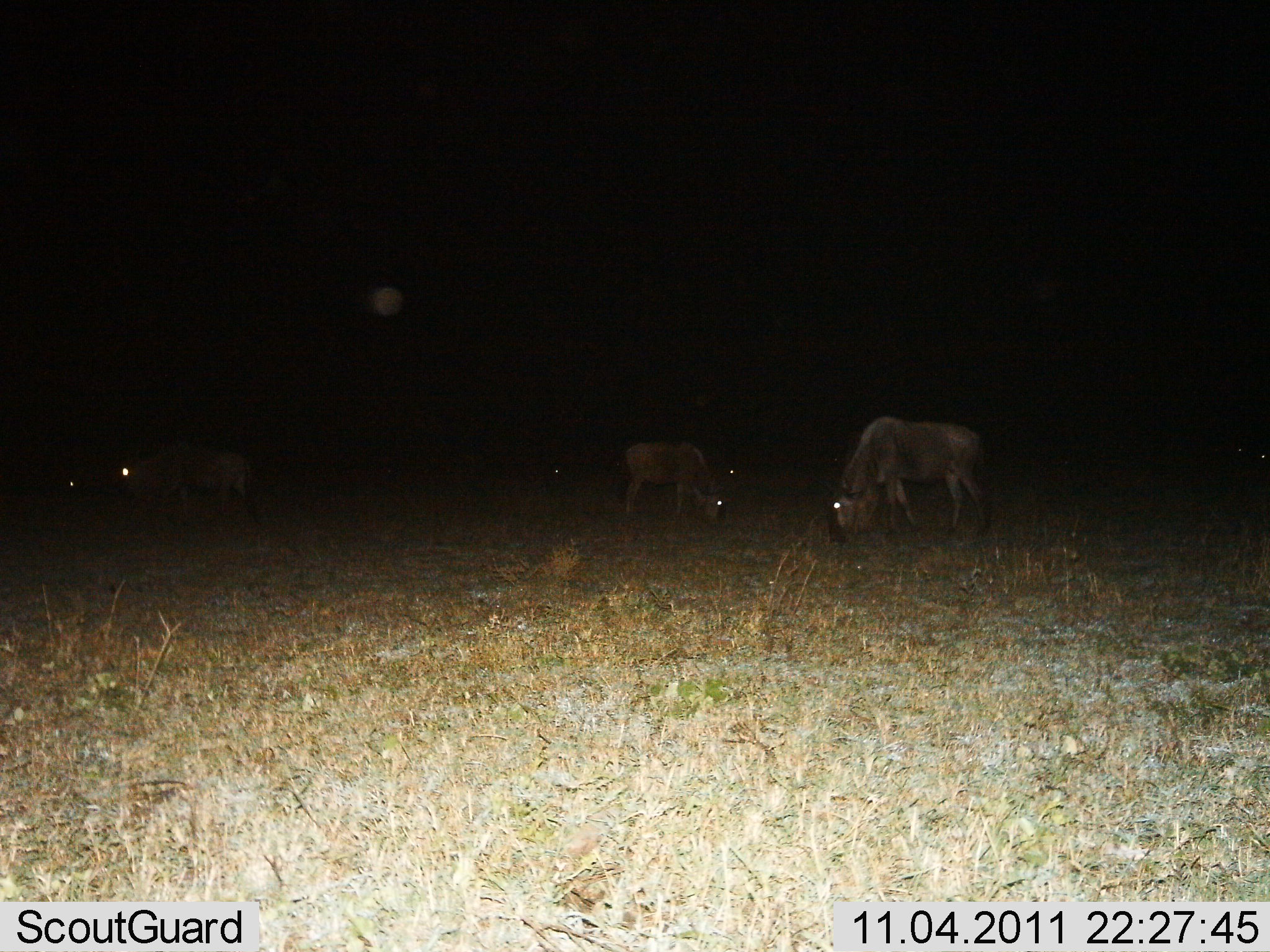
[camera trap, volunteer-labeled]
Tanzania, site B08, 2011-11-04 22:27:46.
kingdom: Animalia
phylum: Chordata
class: Mammalia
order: Artiodactyla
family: Bovidae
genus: Connochaetes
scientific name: Connochaetes taurinus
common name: blue wildebeest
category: wildebeest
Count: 5.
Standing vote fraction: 43%.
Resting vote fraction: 0%.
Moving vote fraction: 0%.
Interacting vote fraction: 0%.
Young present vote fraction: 7%.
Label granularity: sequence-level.